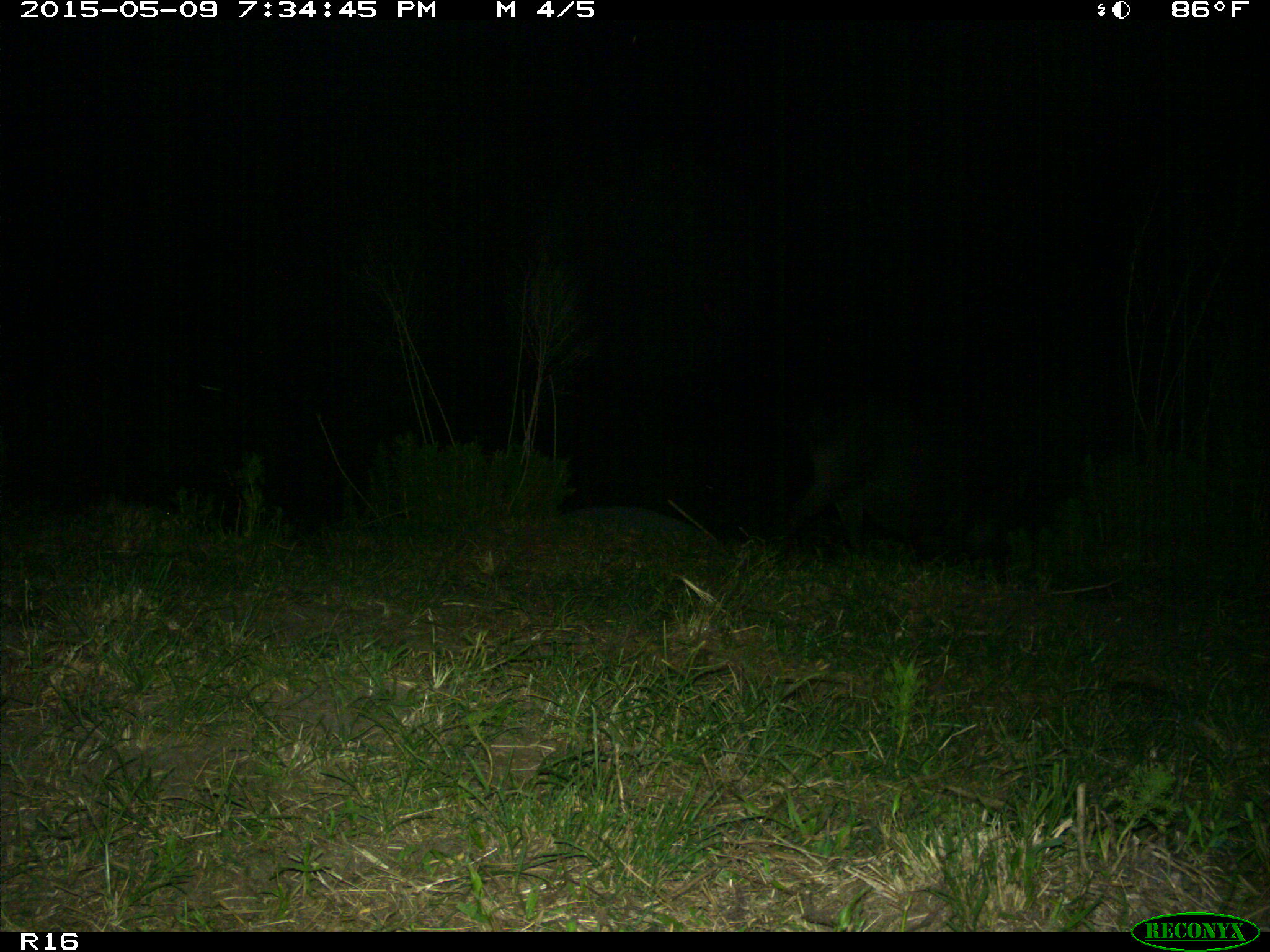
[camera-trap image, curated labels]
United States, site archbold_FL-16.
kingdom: Animalia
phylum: Chordata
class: Mammalia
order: Artiodactyla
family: Suidae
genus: Sus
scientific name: Sus scrofa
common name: wild boar